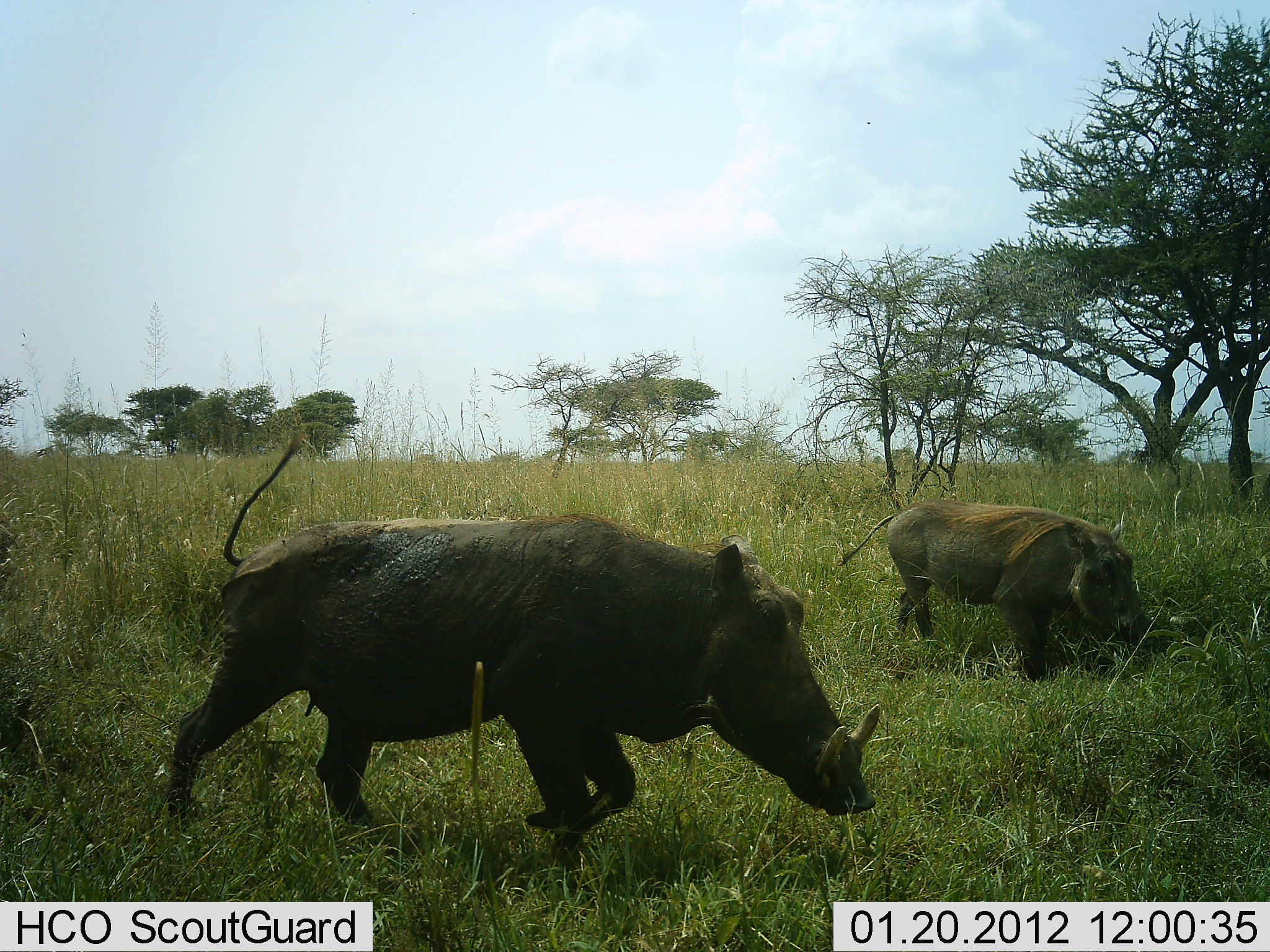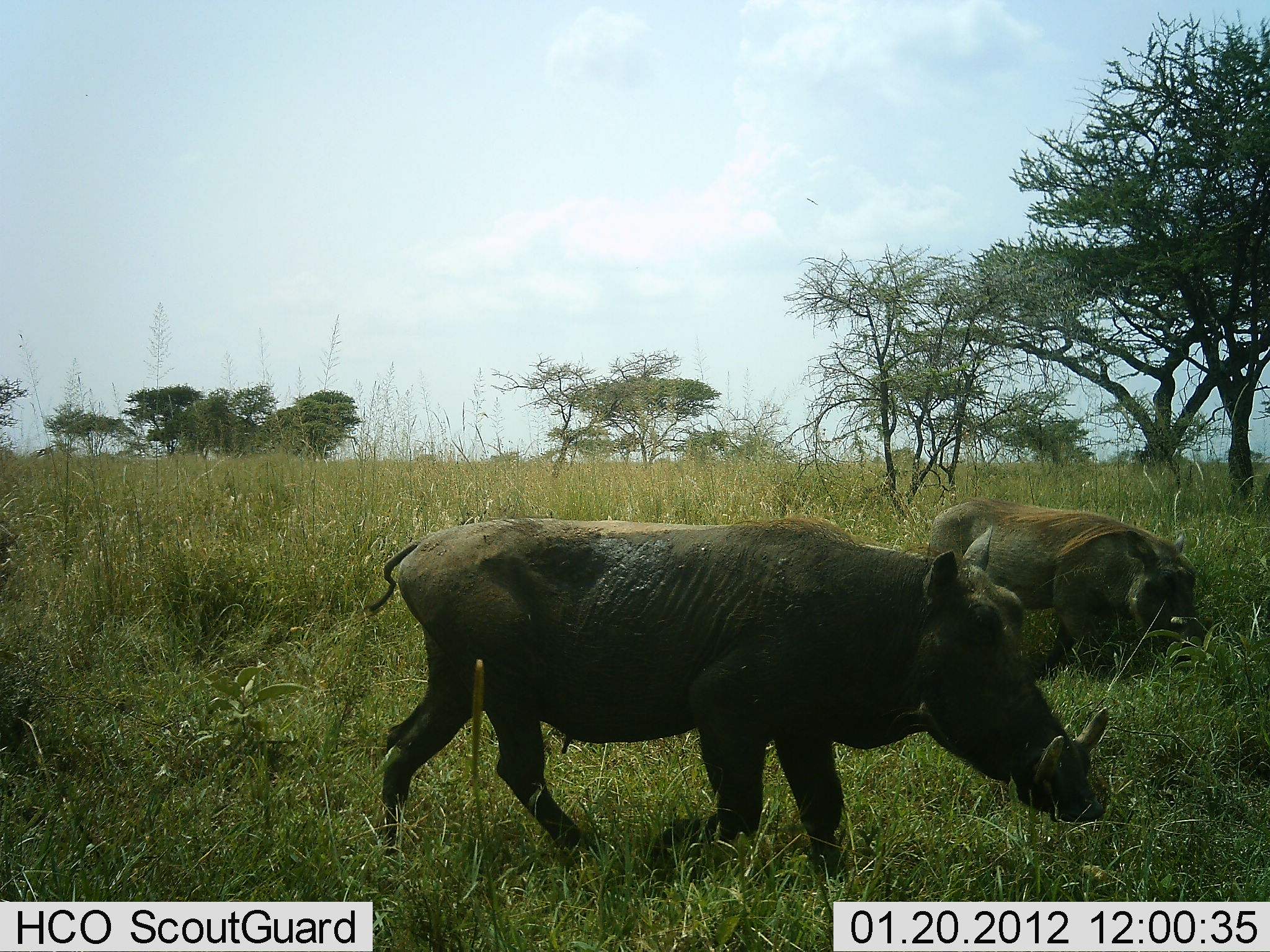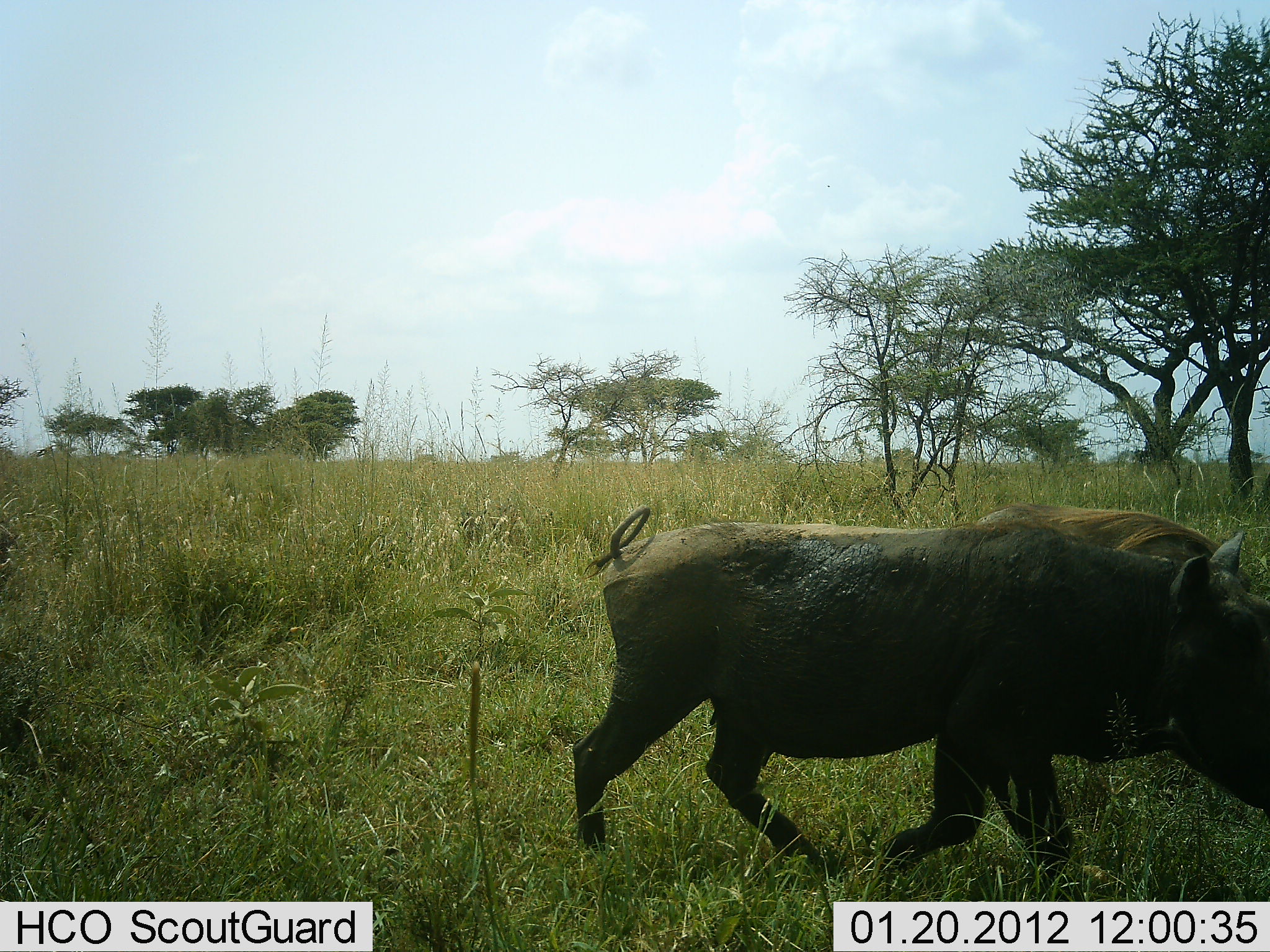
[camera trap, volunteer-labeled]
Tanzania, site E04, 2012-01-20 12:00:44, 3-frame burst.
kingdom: Animalia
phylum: Chordata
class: Mammalia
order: Artiodactyla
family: Suidae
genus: Phacochoerus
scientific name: Phacochoerus africanus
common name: warthog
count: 2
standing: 0%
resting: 0%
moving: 95%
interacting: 0%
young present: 0%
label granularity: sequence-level